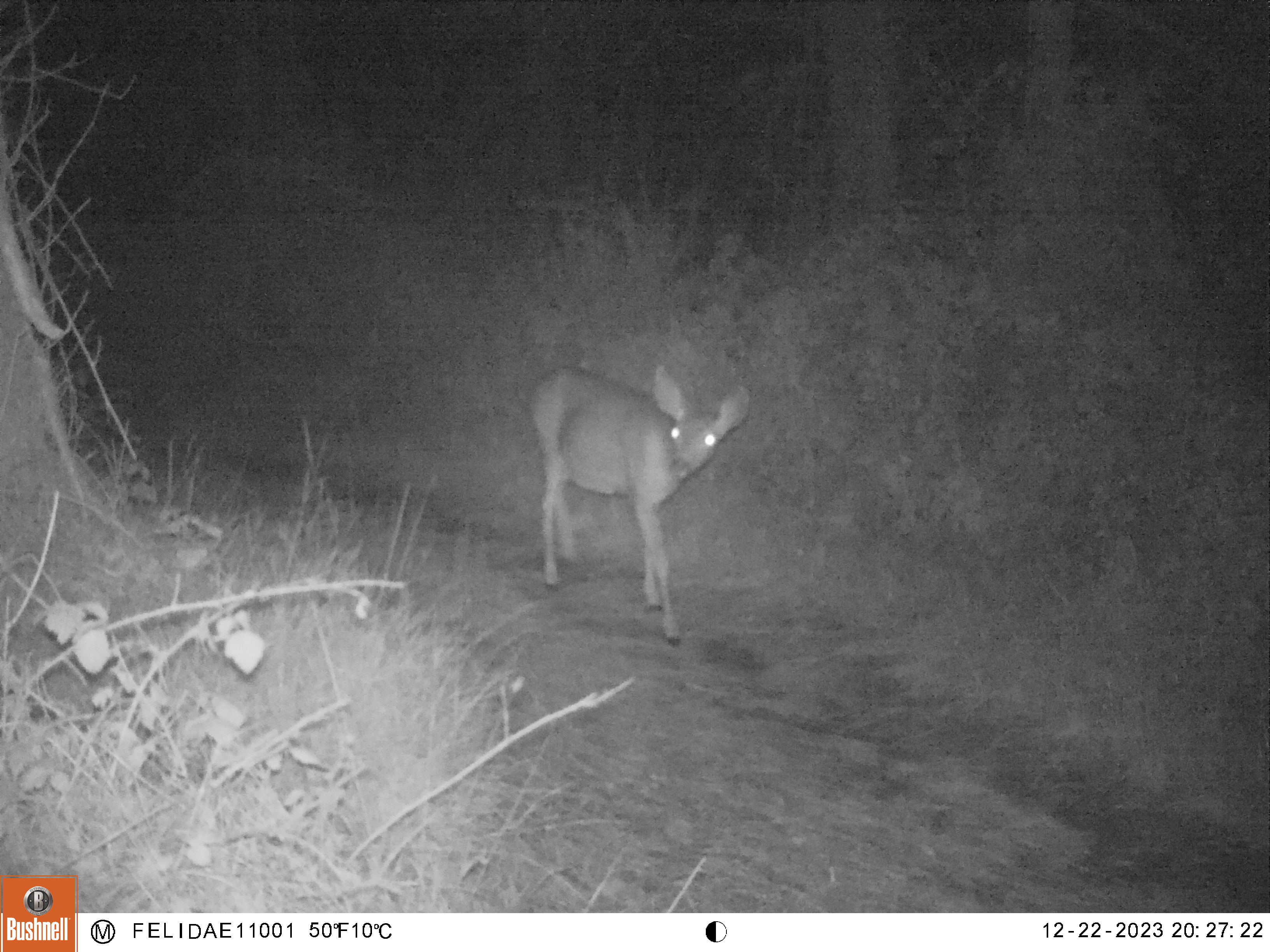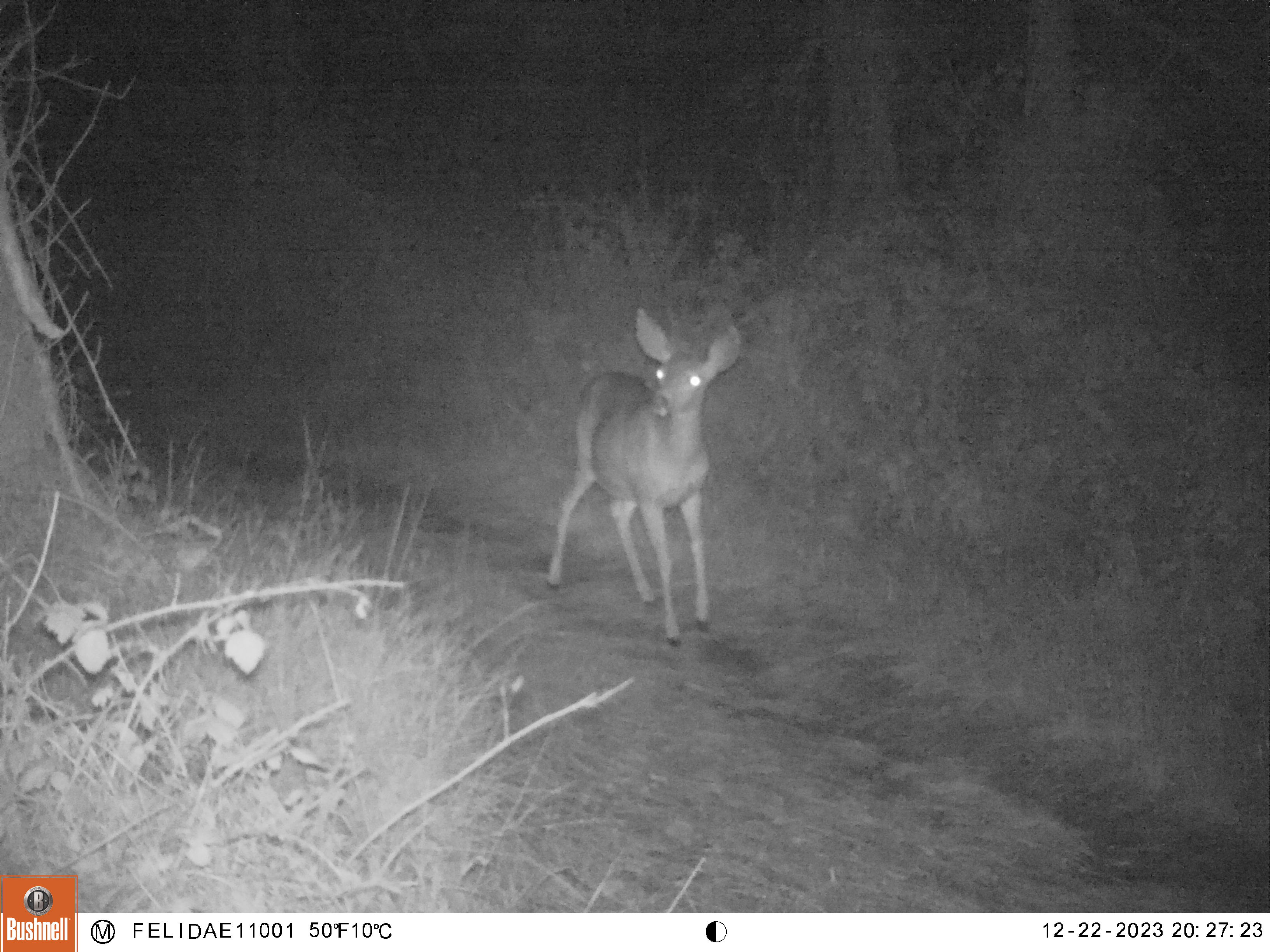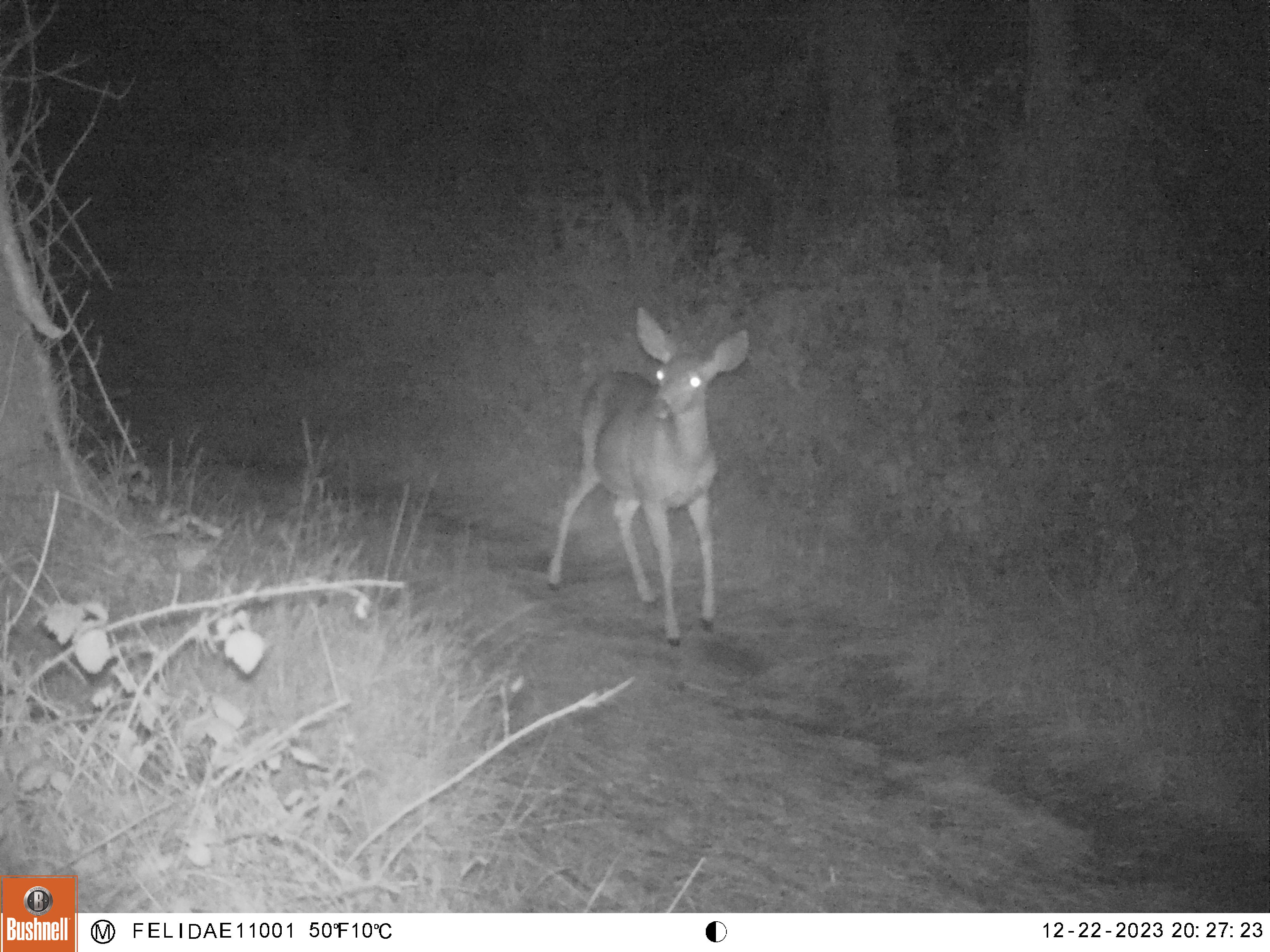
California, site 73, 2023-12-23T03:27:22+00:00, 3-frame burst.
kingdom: Animalia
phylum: Chordata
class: Mammalia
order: Artiodactyla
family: Cervidae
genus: Odocoileus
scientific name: Odocoileus hemionus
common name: mule deer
Mule deer (Odocoileus hemionus).